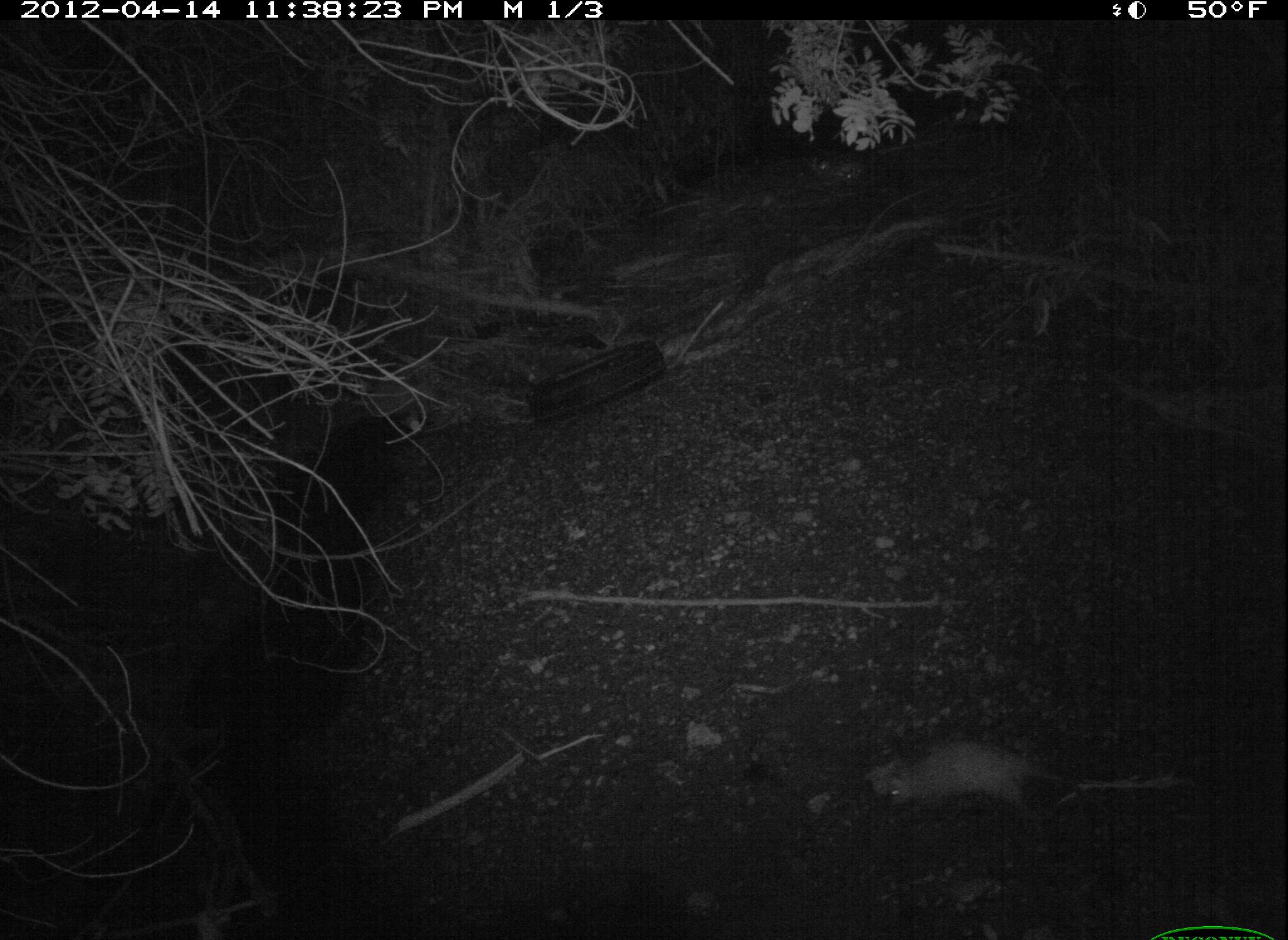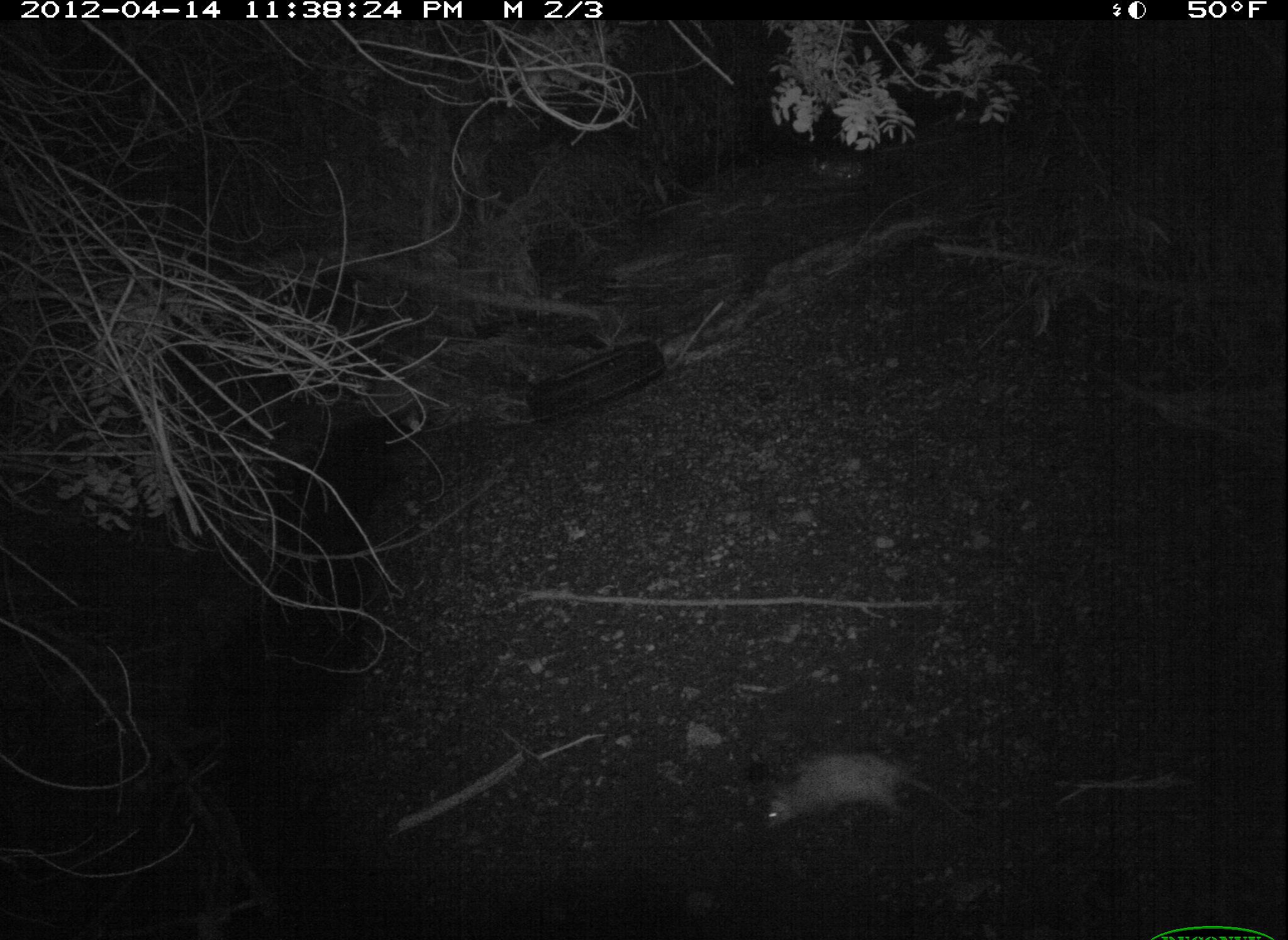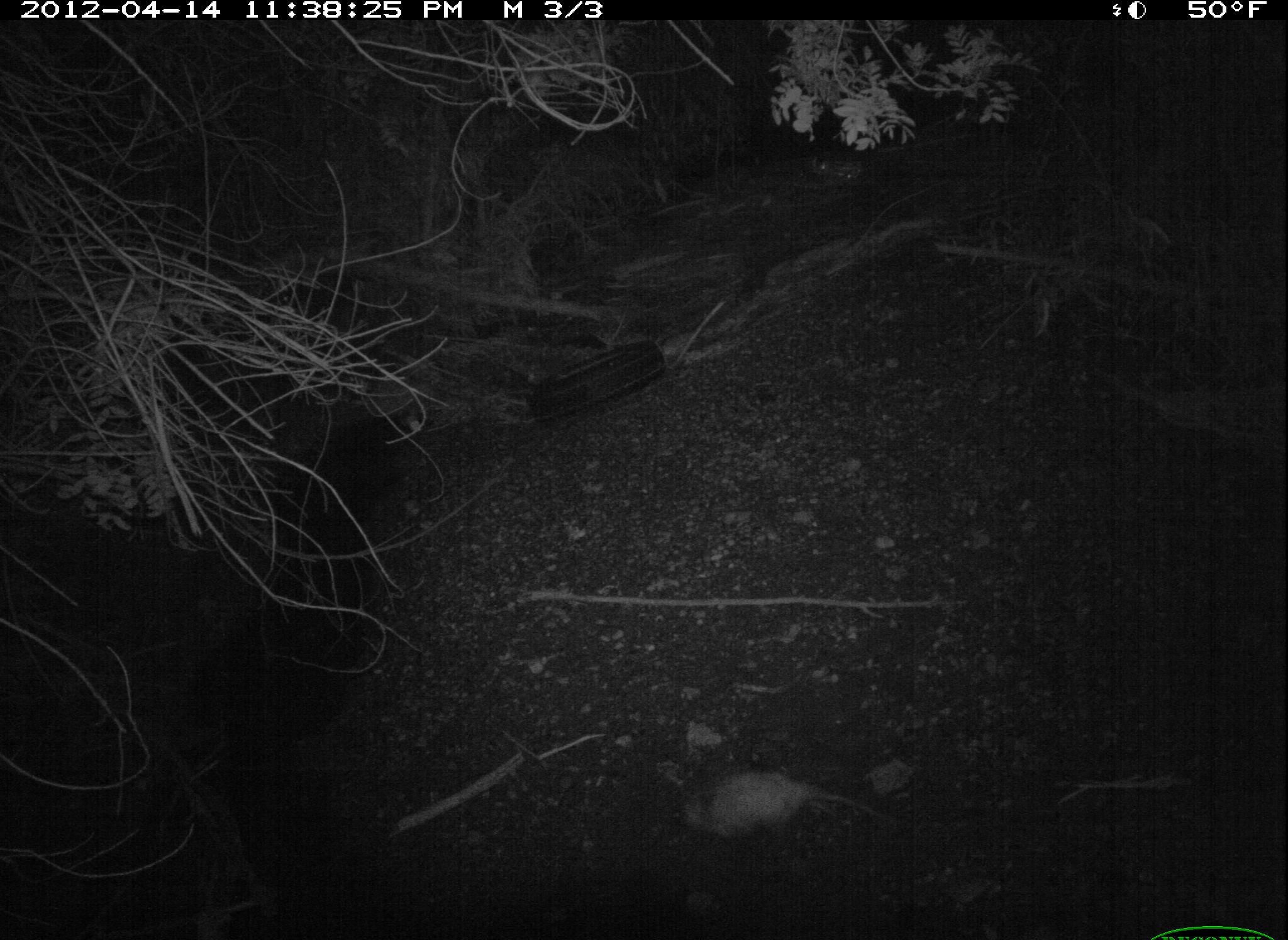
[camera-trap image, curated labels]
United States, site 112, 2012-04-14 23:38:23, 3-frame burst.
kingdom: Animalia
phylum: Chordata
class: Mammalia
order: Didelphimorphia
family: Didelphidae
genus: Didelphis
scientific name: Didelphis virginiana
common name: virginia opossum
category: opossum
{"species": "opossum (virginia opossum) (Didelphis virginiana)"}